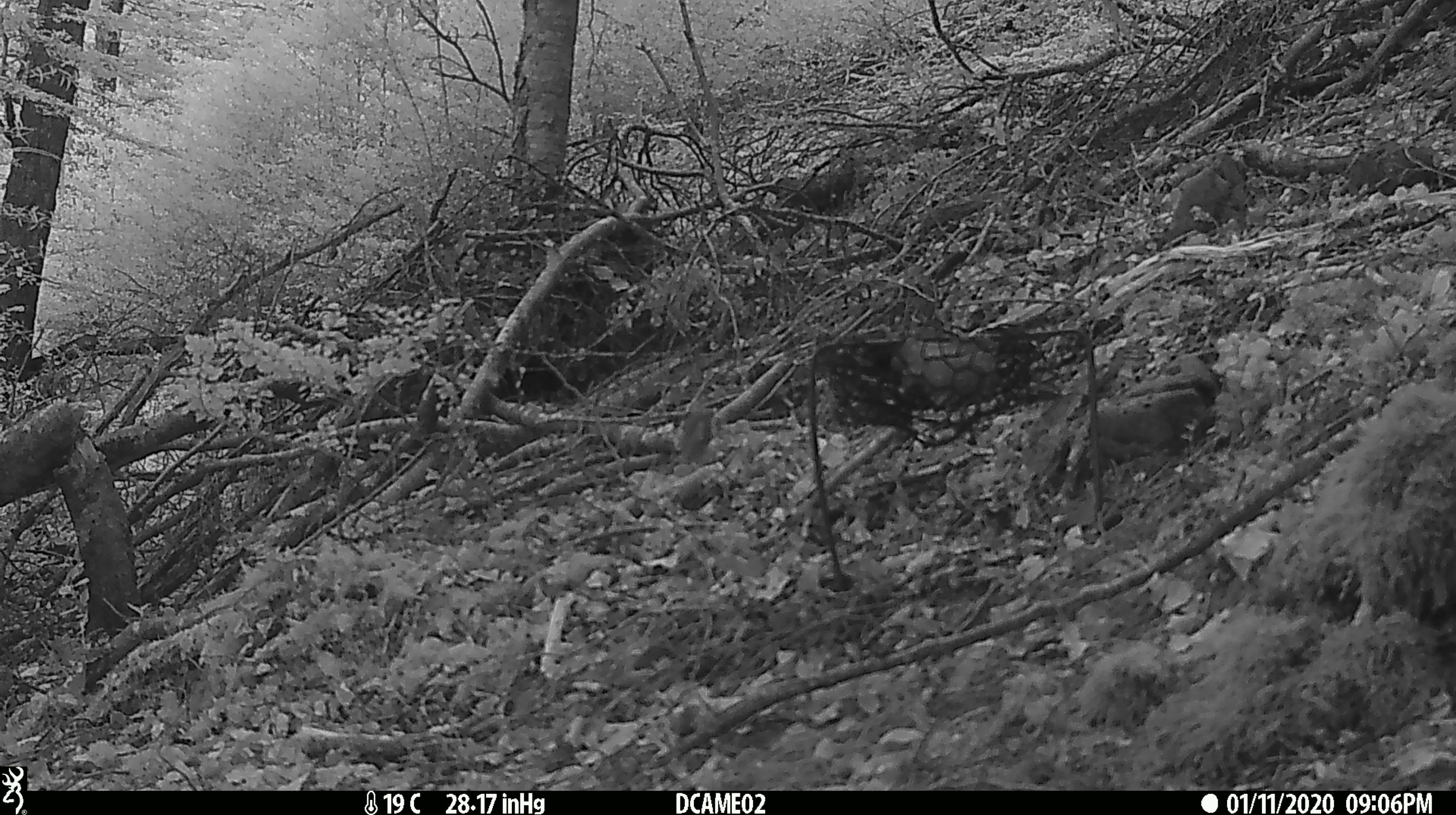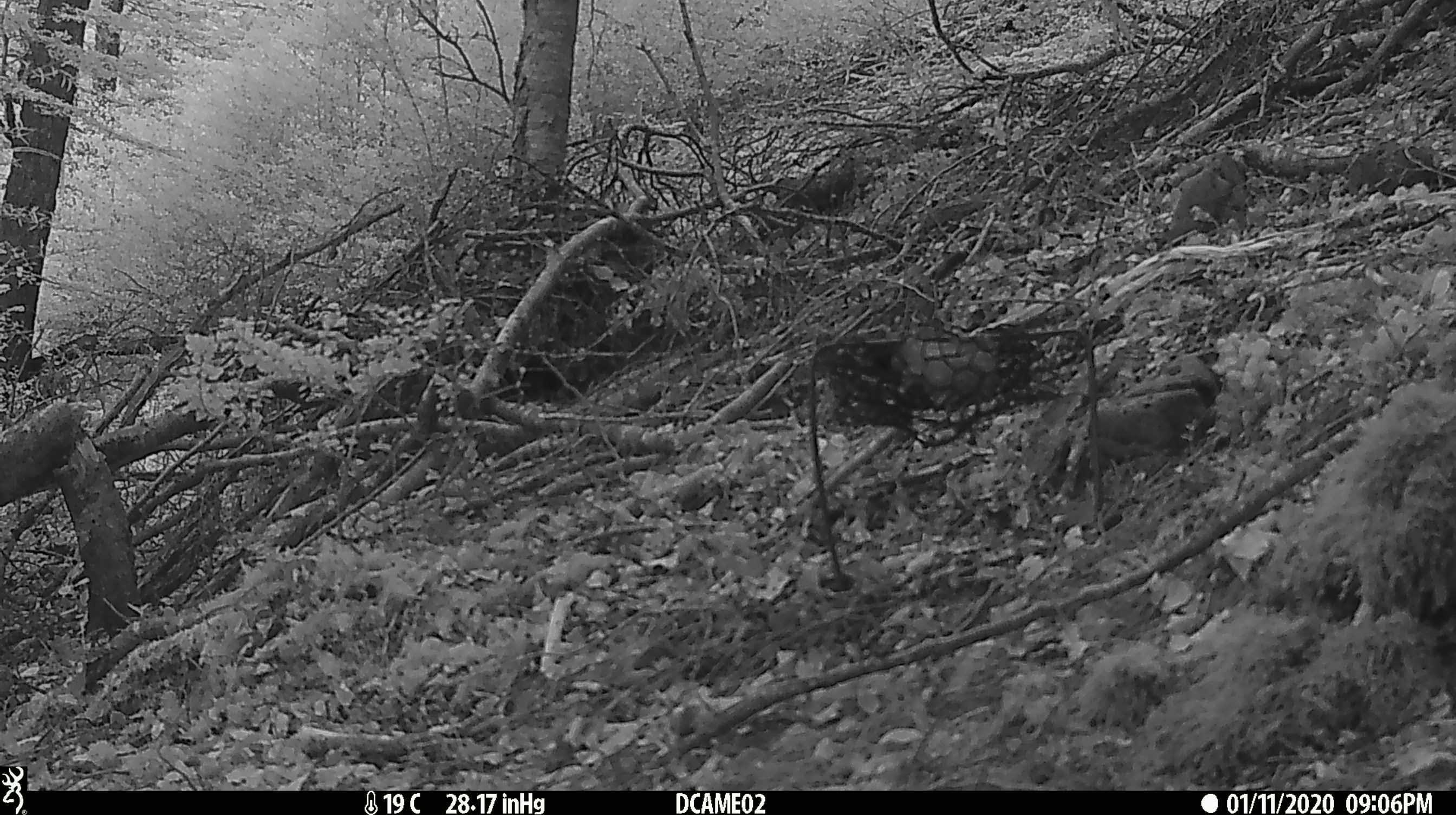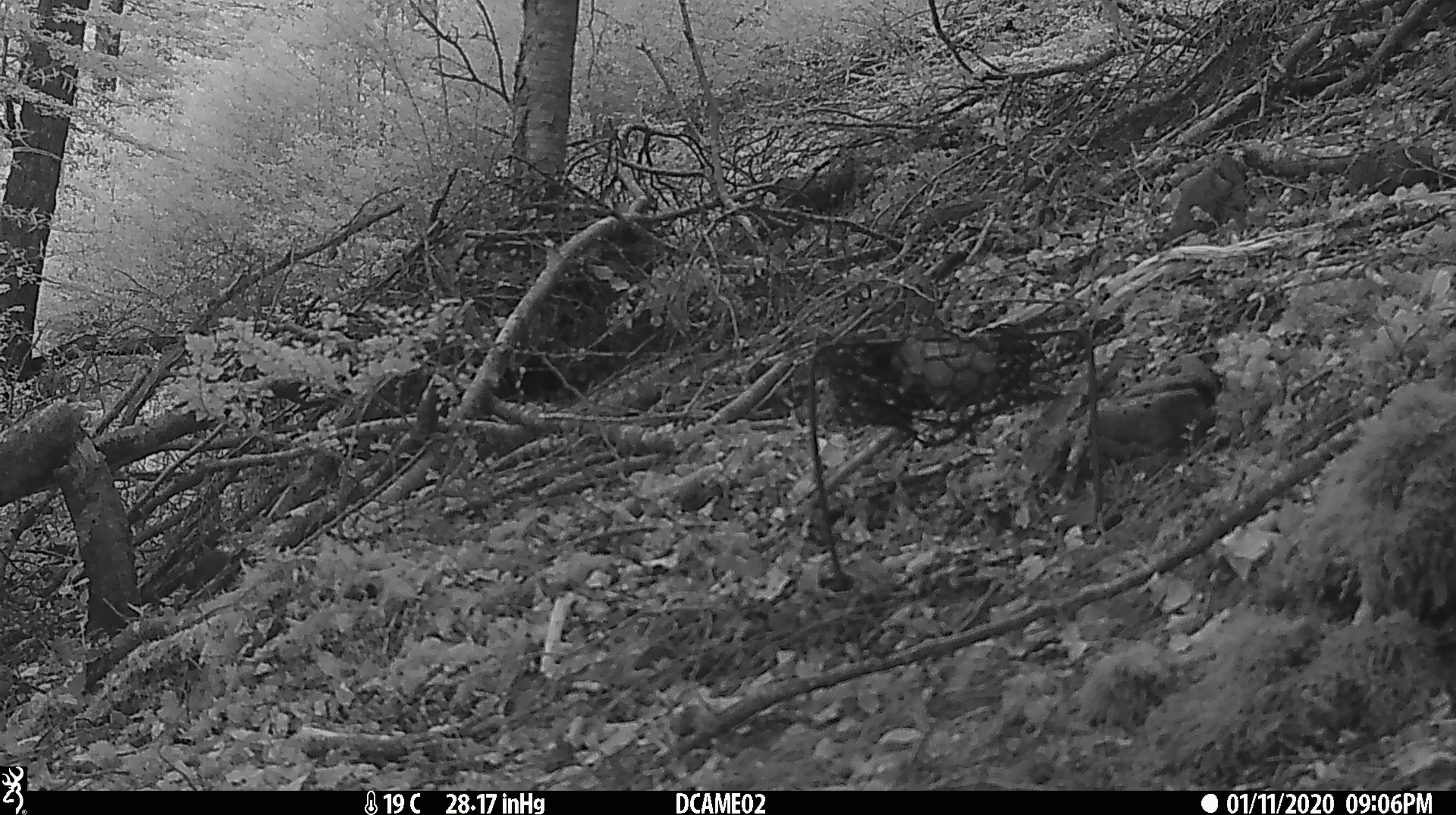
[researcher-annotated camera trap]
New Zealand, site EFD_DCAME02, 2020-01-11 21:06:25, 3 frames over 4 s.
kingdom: Animalia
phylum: Chordata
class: Mammalia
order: Rodentia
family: Muridae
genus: Mus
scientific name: Mus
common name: mouse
Mouse (Mus).